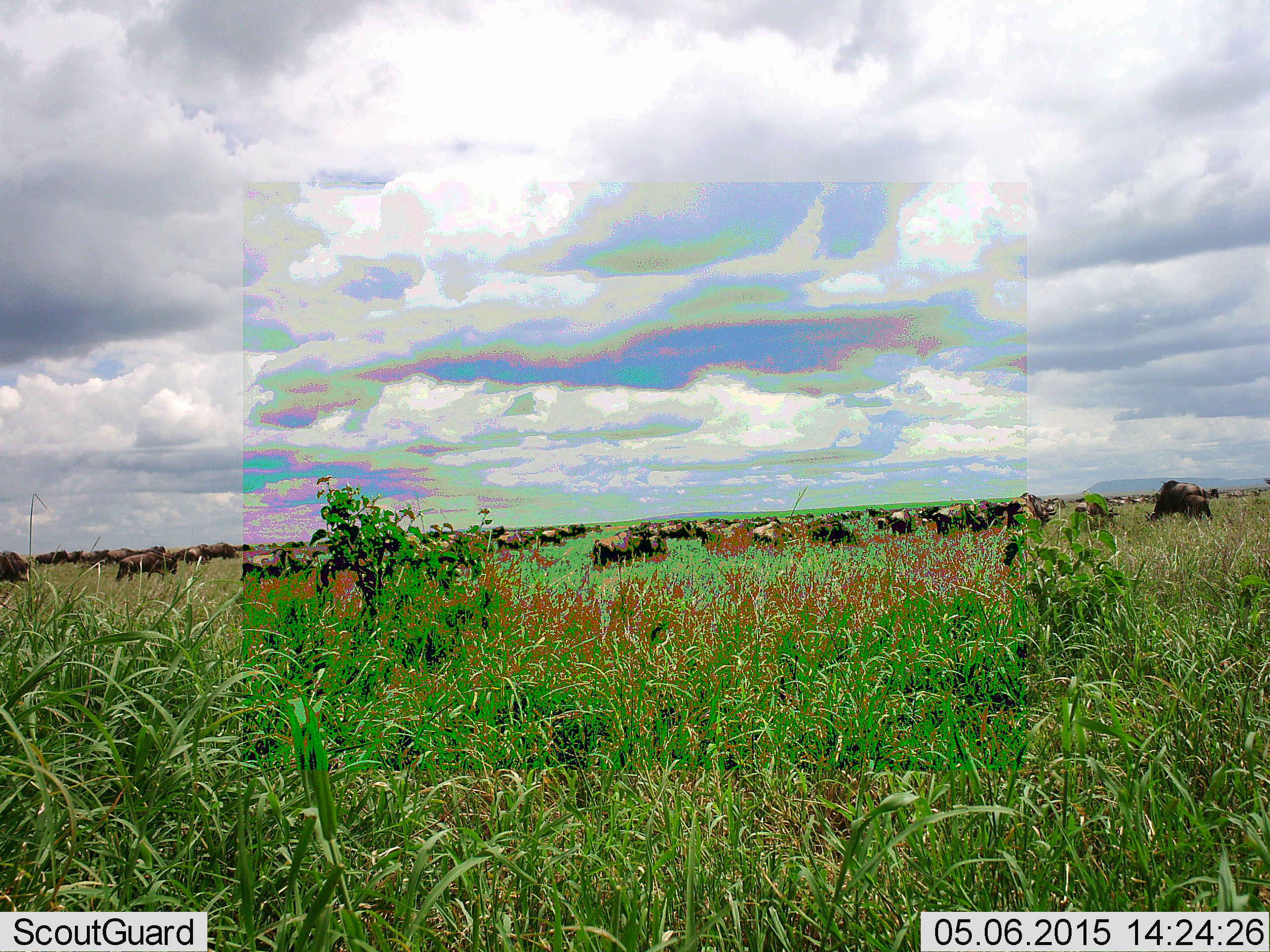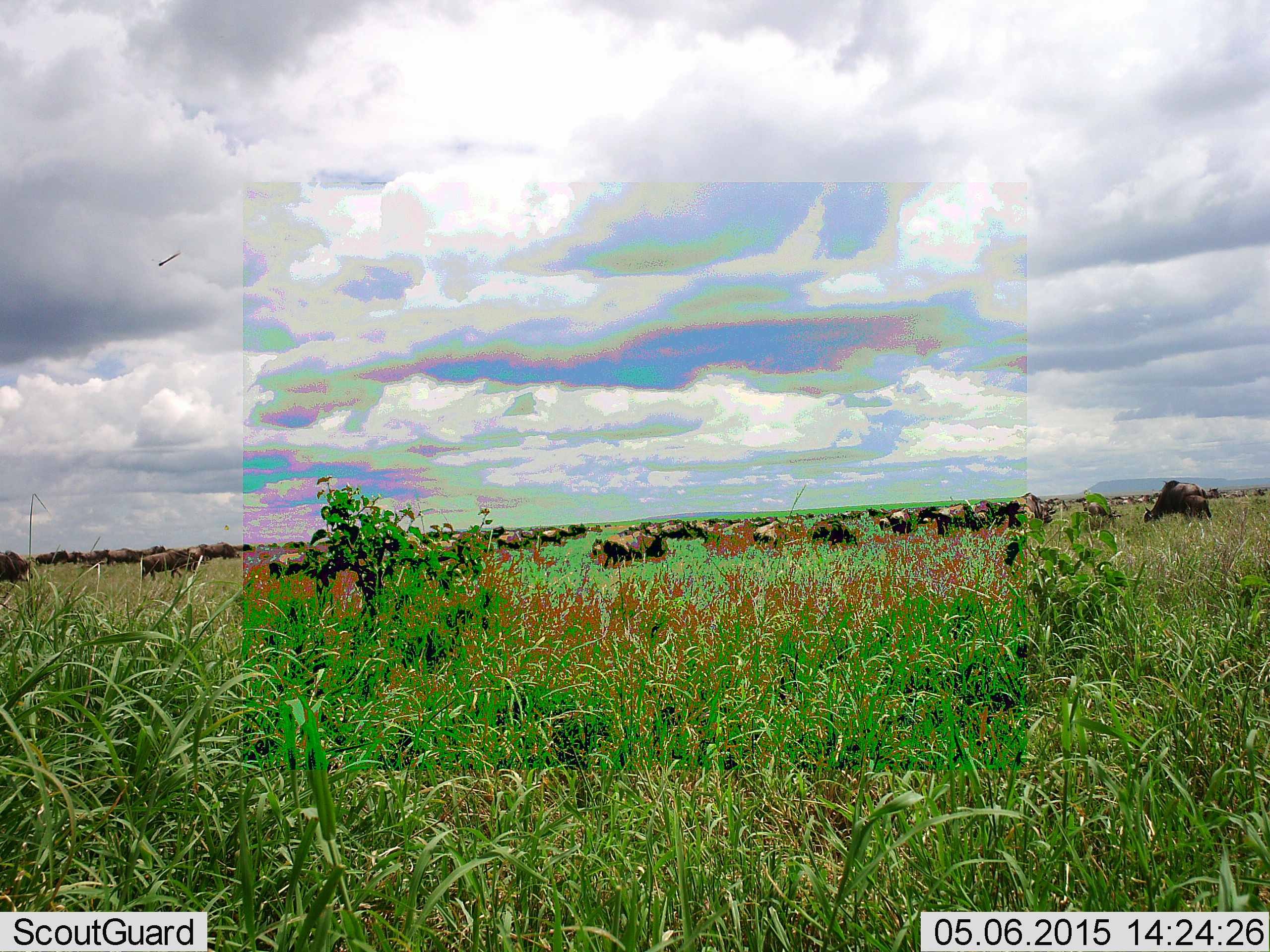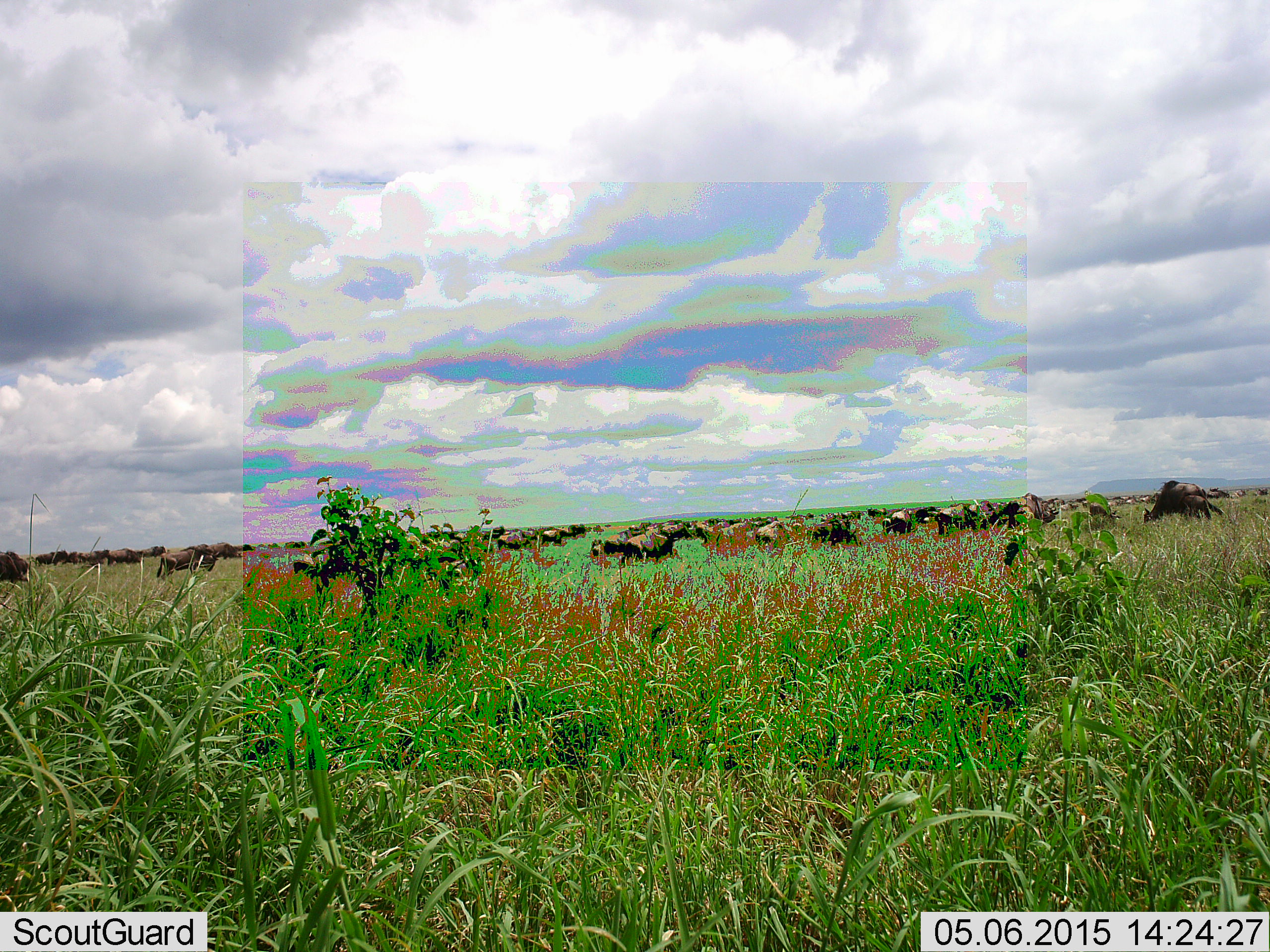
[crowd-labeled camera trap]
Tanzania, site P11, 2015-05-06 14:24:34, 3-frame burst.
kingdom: Animalia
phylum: Chordata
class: Mammalia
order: Artiodactyla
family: Bovidae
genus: Connochaetes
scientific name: Connochaetes taurinus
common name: blue wildebeest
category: wildebeest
Wildebeest (blue wildebeest) (Connochaetes taurinus), count 51+. Behavior (volunteer vote fractions): standing 50%, resting 10%, moving 80%, interacting 0%. Young present (vote fraction): 0%. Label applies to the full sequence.